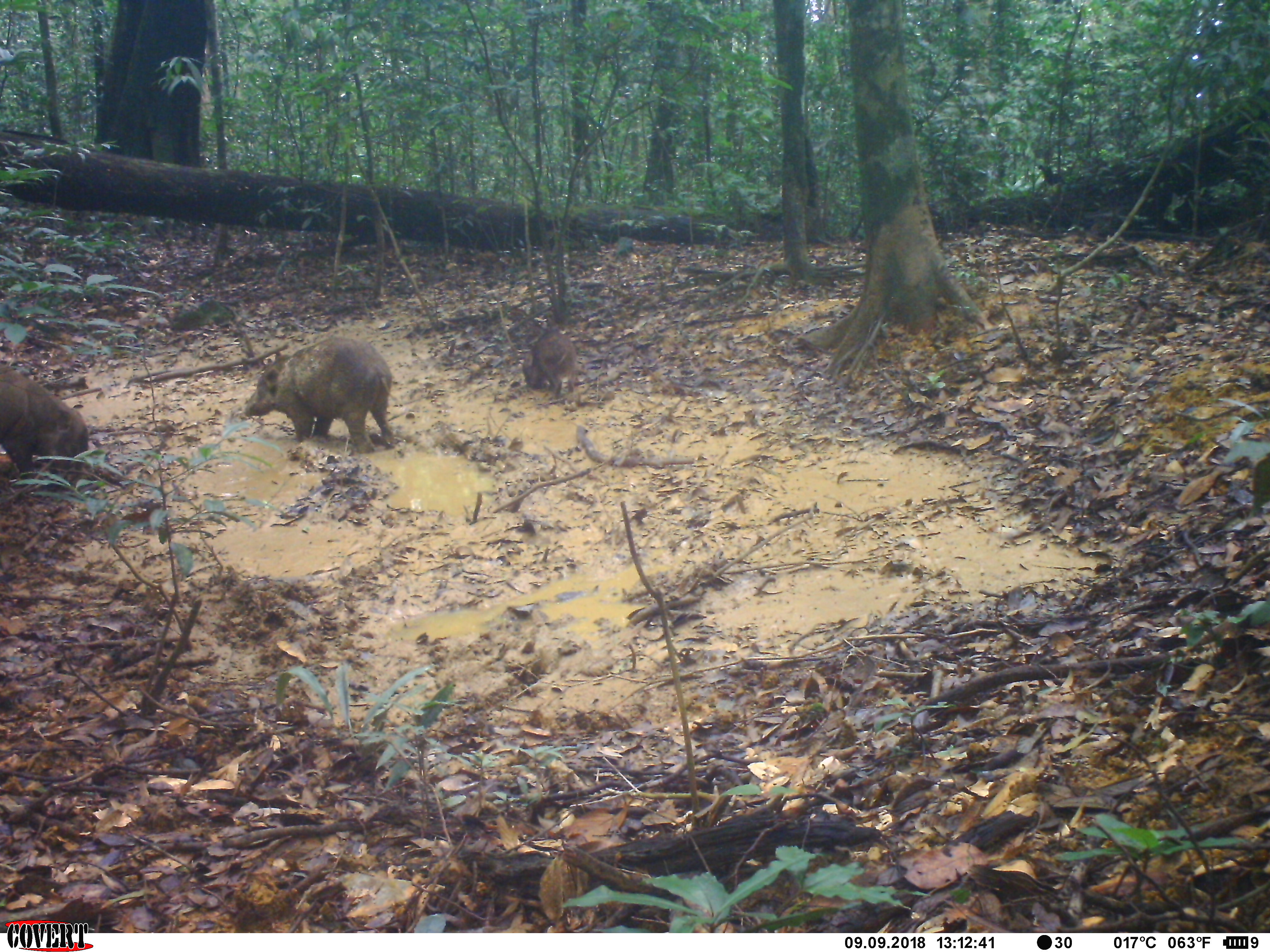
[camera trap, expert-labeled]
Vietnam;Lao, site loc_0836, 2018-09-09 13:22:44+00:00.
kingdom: Animalia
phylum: Chordata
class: Mammalia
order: Artiodactyla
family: Suidae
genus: Sus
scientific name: Sus scrofa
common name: eurasian wild pig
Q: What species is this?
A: Eurasian wild pig (Sus scrofa).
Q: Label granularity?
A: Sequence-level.